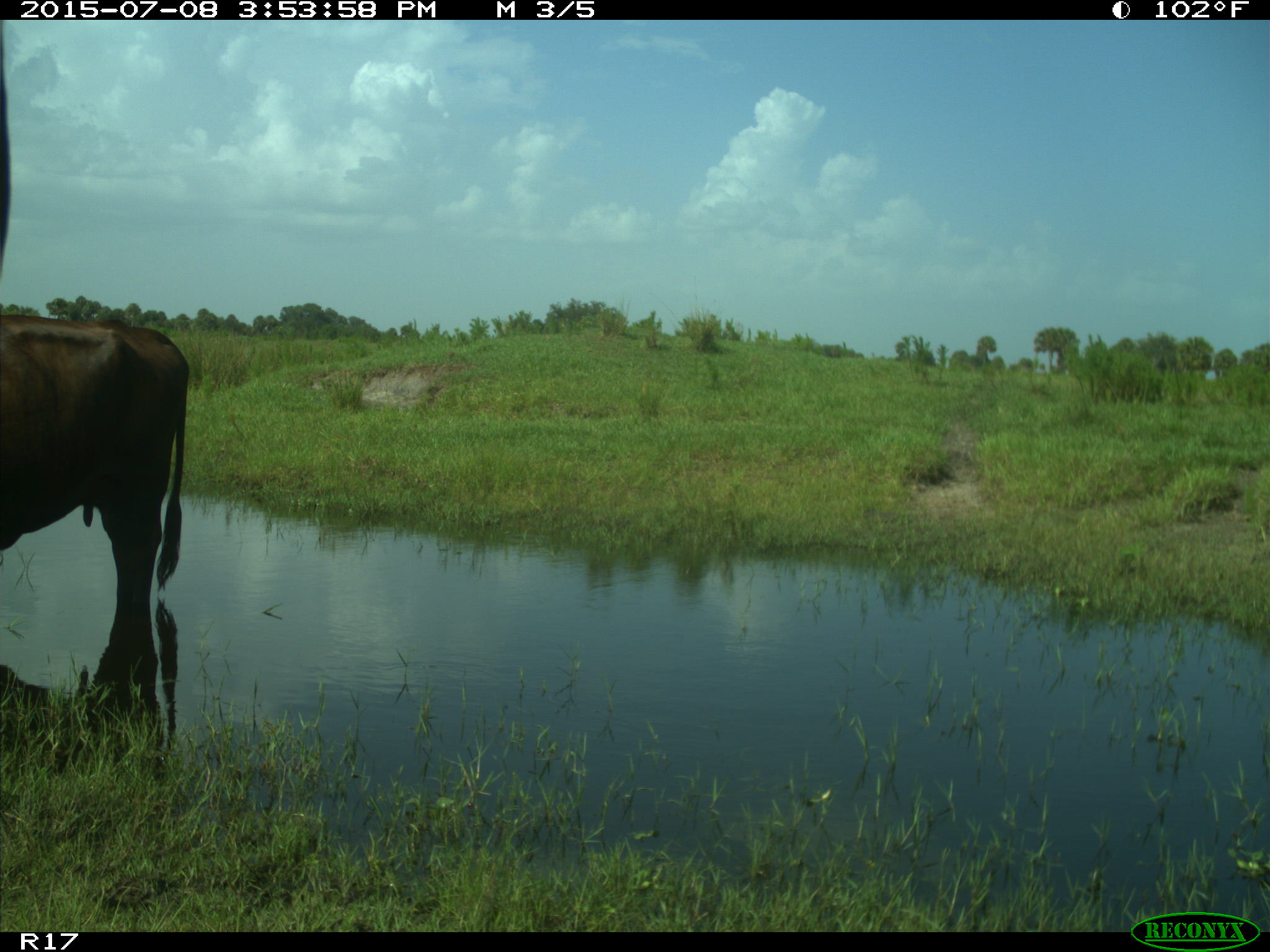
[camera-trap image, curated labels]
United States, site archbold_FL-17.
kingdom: Animalia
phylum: Chordata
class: Mammalia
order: Artiodactyla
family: Bovidae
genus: Bos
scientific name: Bos taurus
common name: domestic cow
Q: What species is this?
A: Bos taurus (domestic cow).